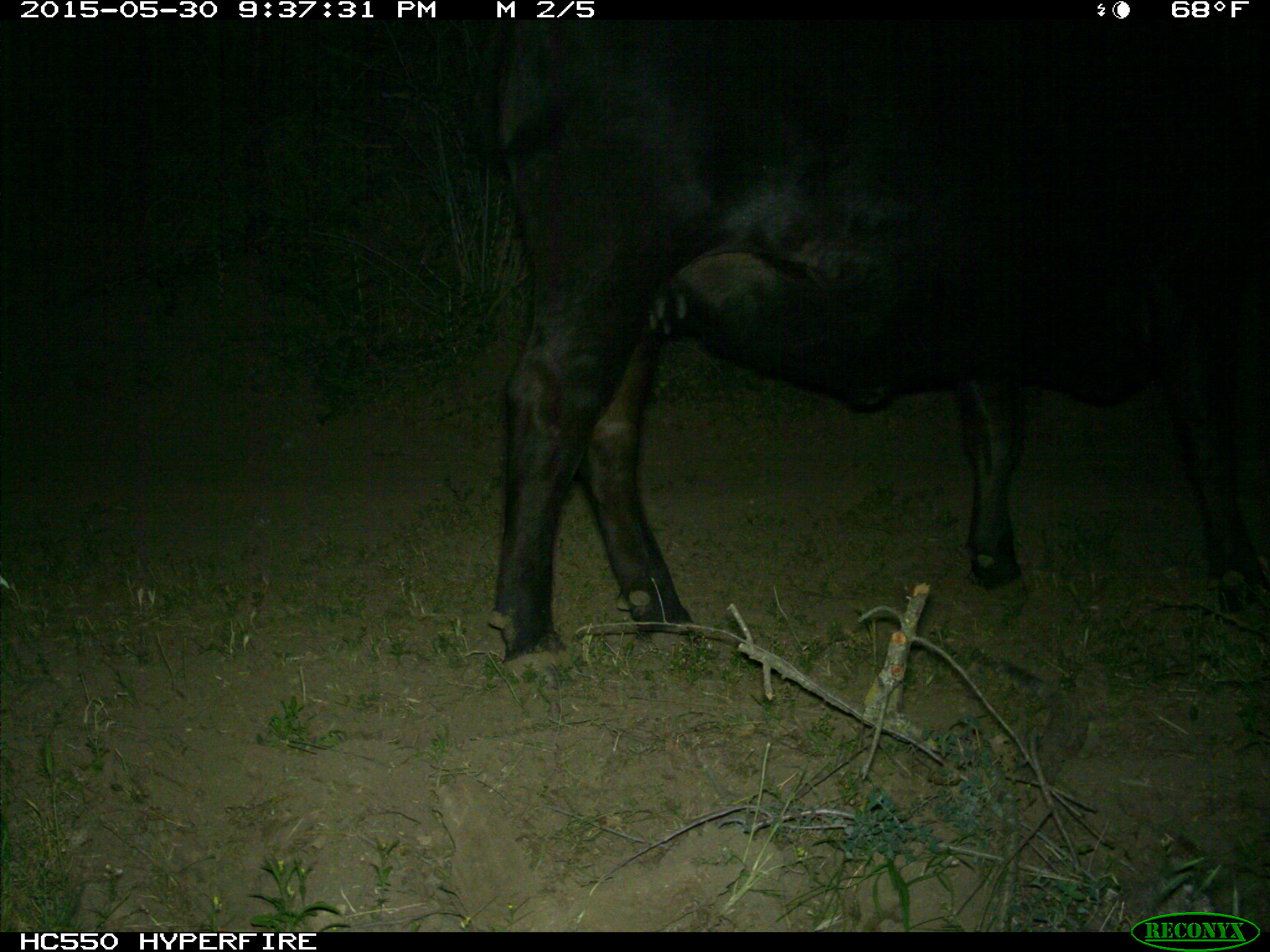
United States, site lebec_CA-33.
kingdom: Animalia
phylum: Chordata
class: Mammalia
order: Artiodactyla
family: Bovidae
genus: Bos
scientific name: Bos taurus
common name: domestic cow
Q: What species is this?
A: Bos taurus (domestic cow).